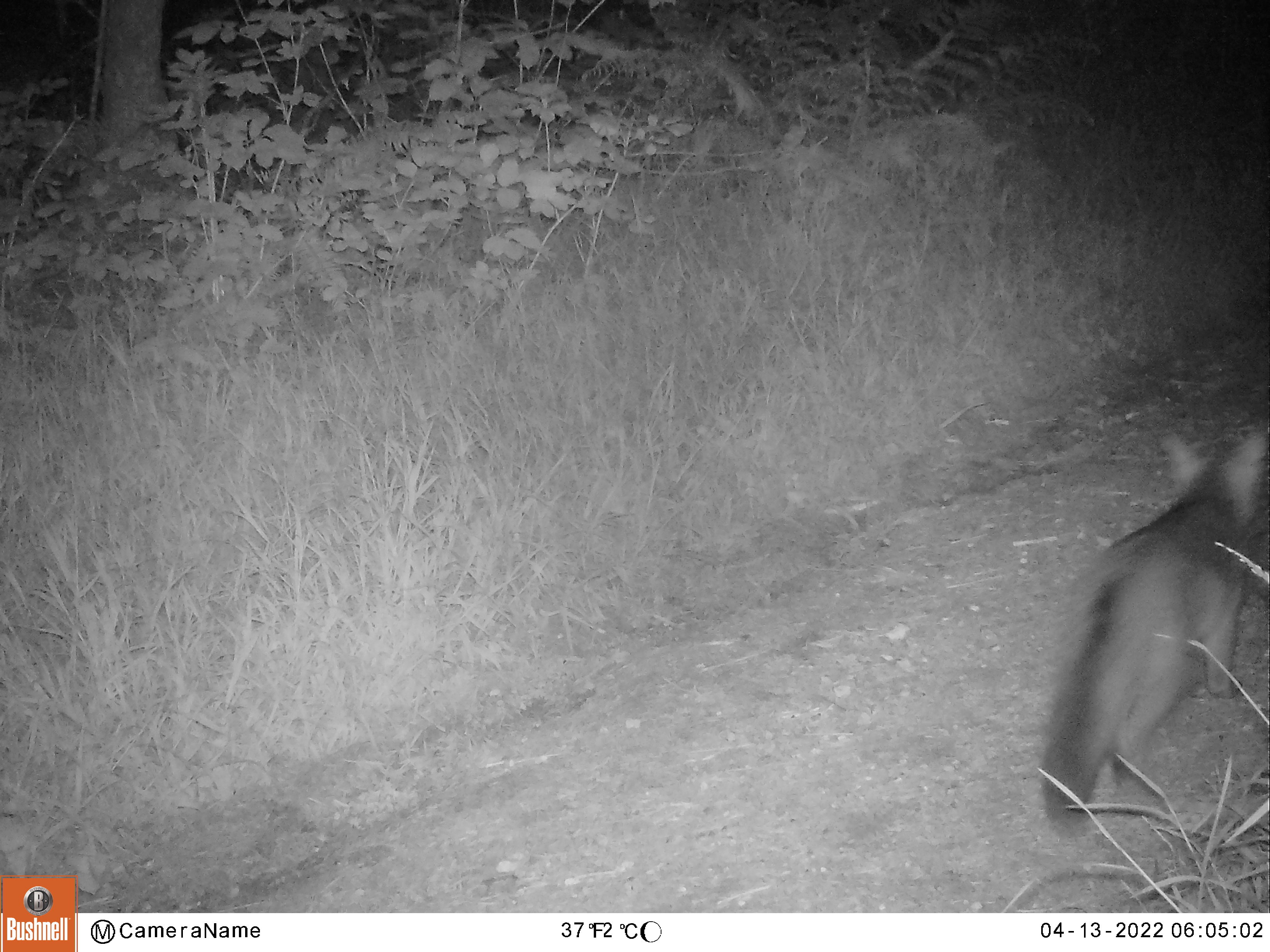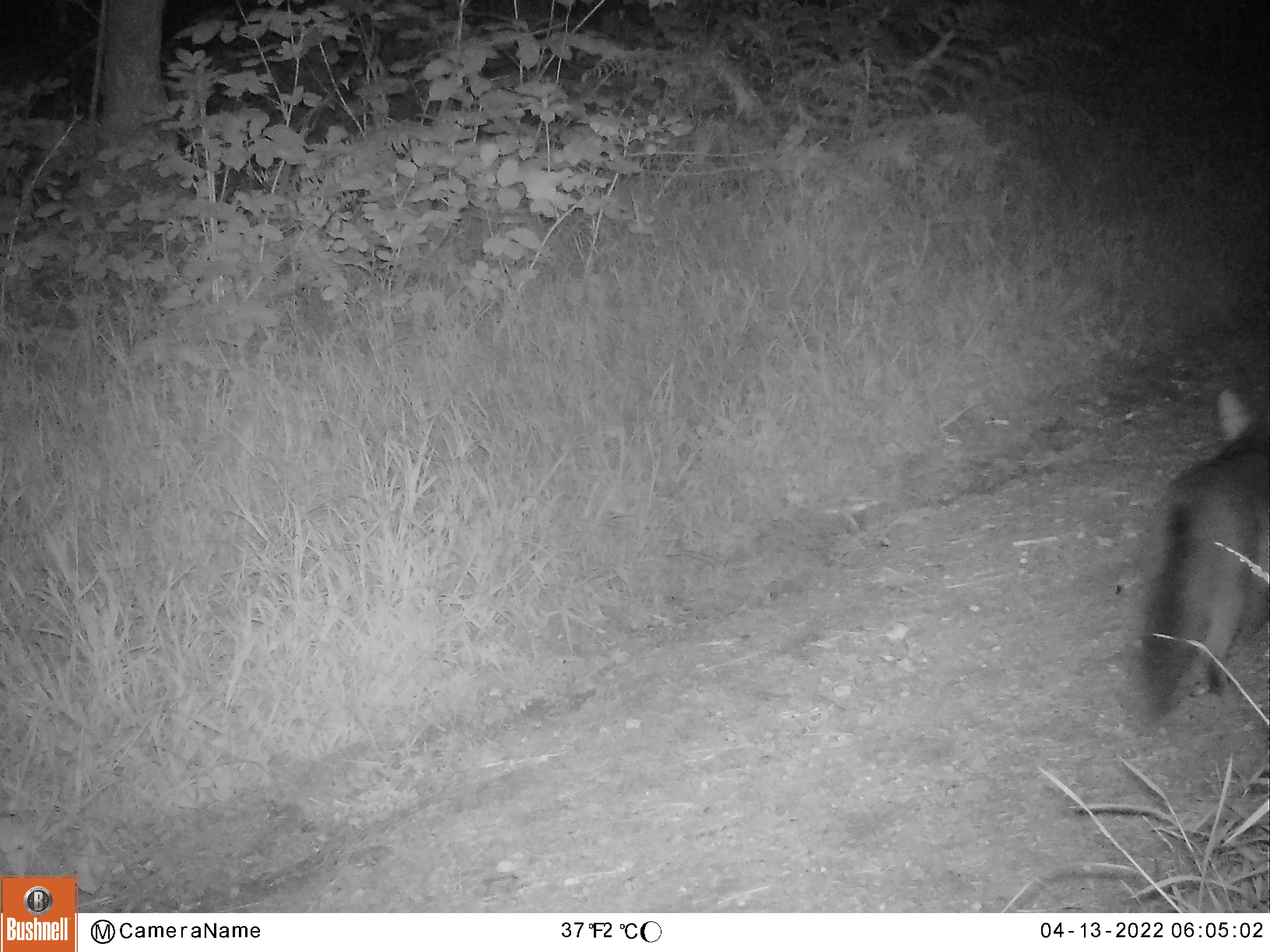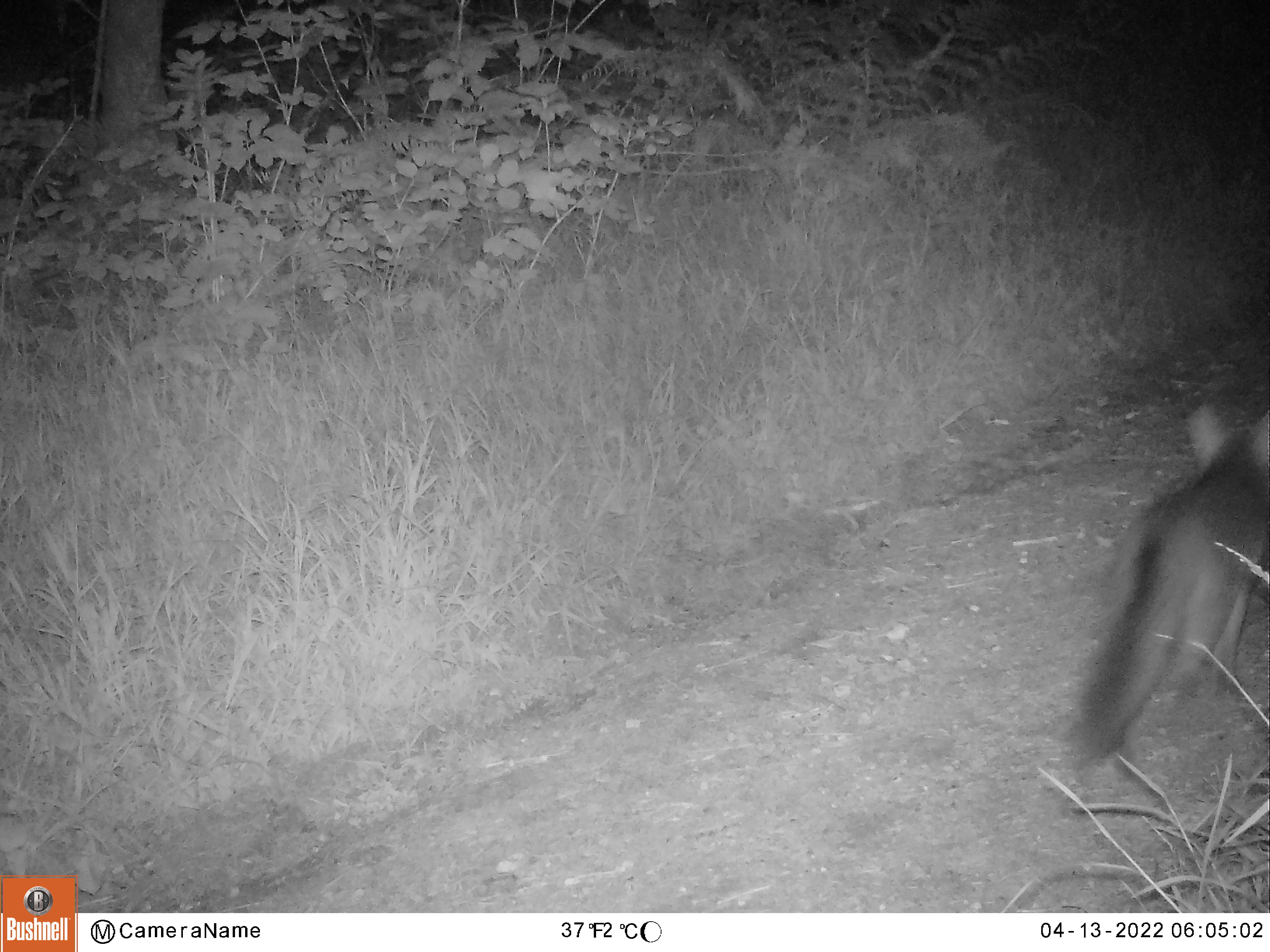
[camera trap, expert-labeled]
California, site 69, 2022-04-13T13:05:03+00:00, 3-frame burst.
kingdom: Animalia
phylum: Chordata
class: Mammalia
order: Carnivora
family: Canidae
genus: Urocyon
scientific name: Urocyon cinereoargenteus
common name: gray fox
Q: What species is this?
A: Gray fox (Urocyon cinereoargenteus).